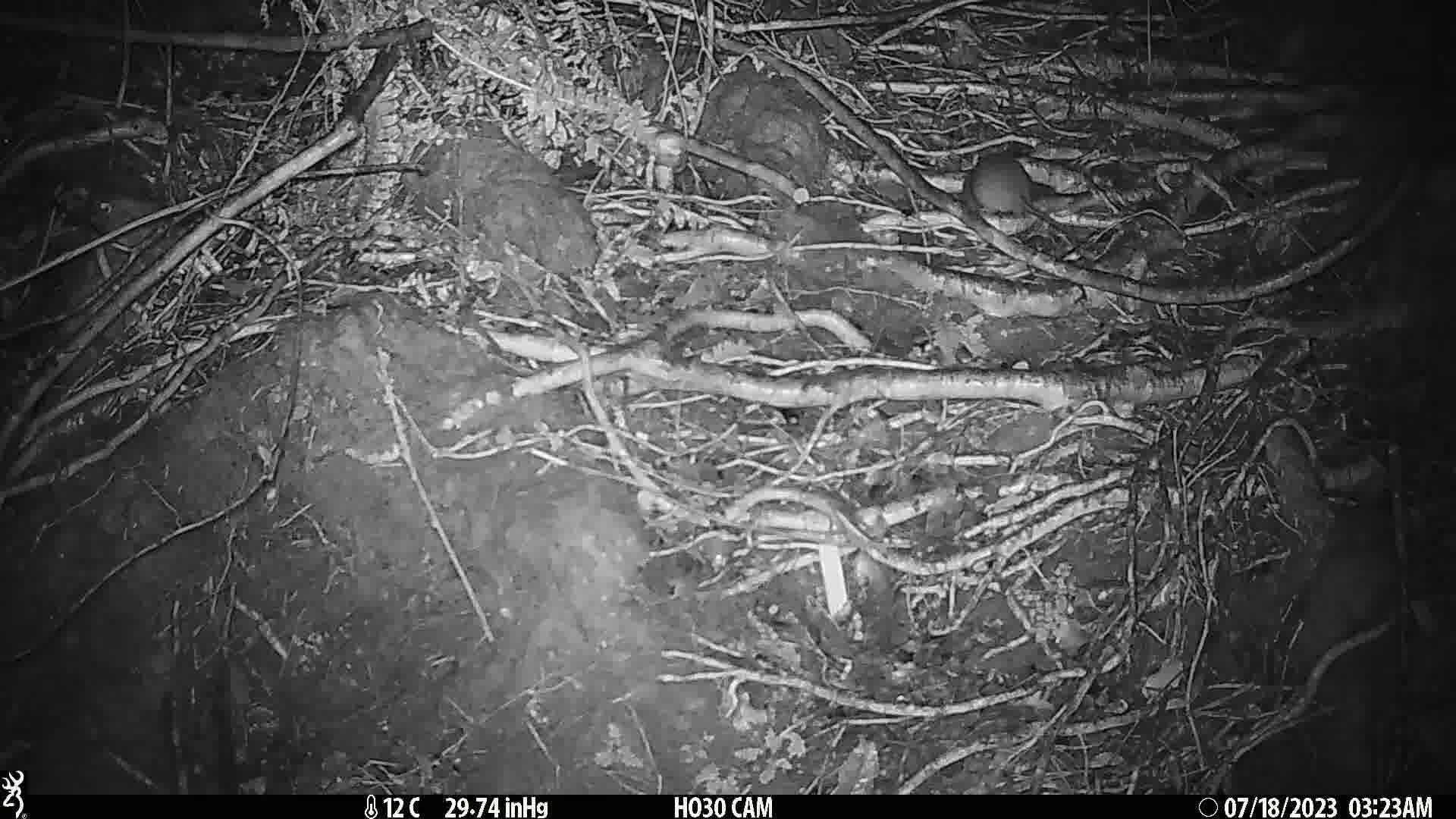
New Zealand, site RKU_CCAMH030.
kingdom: Animalia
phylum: Chordata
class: Mammalia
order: Rodentia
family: Muridae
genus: Rattus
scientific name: Rattus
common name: rat